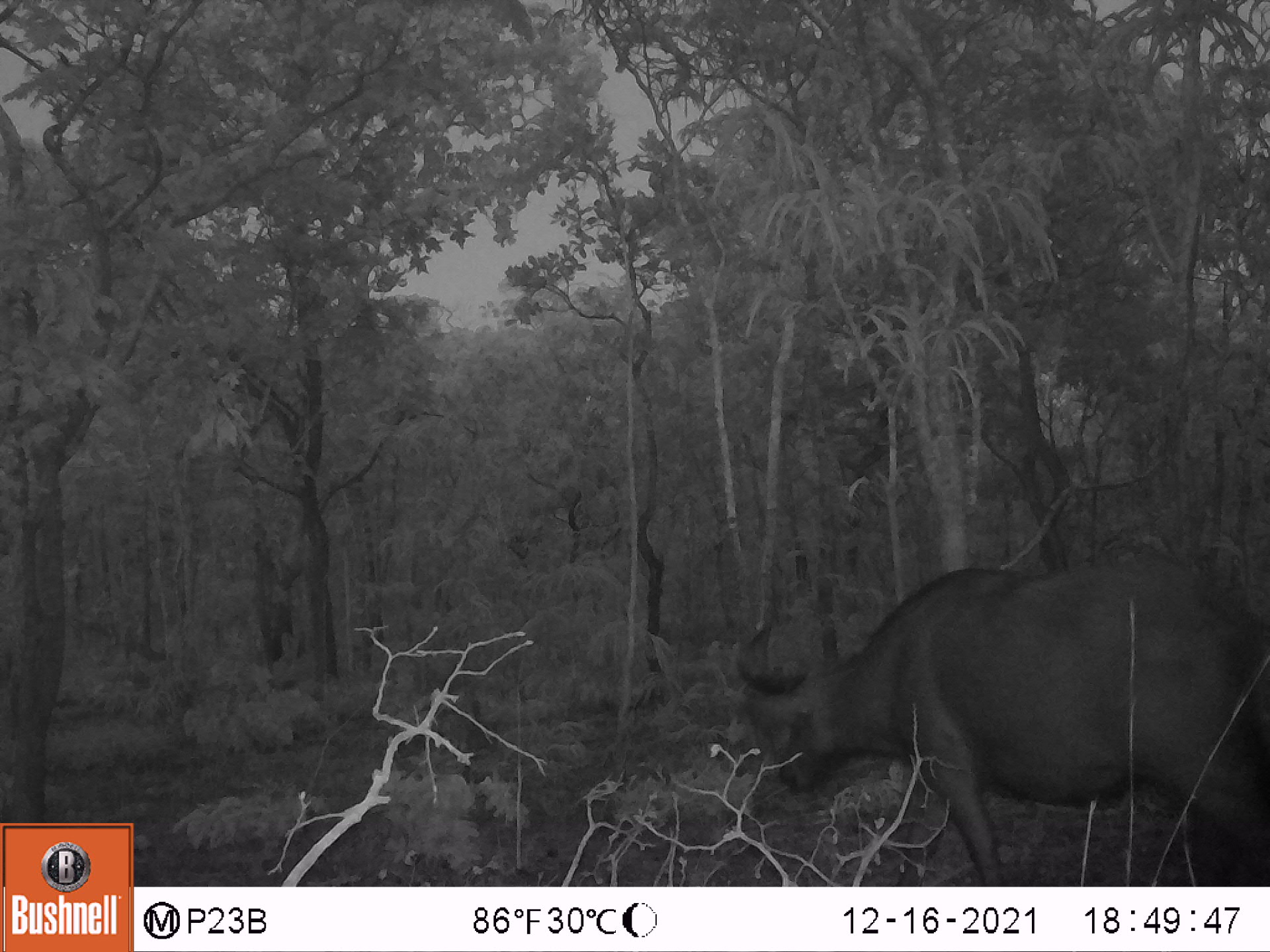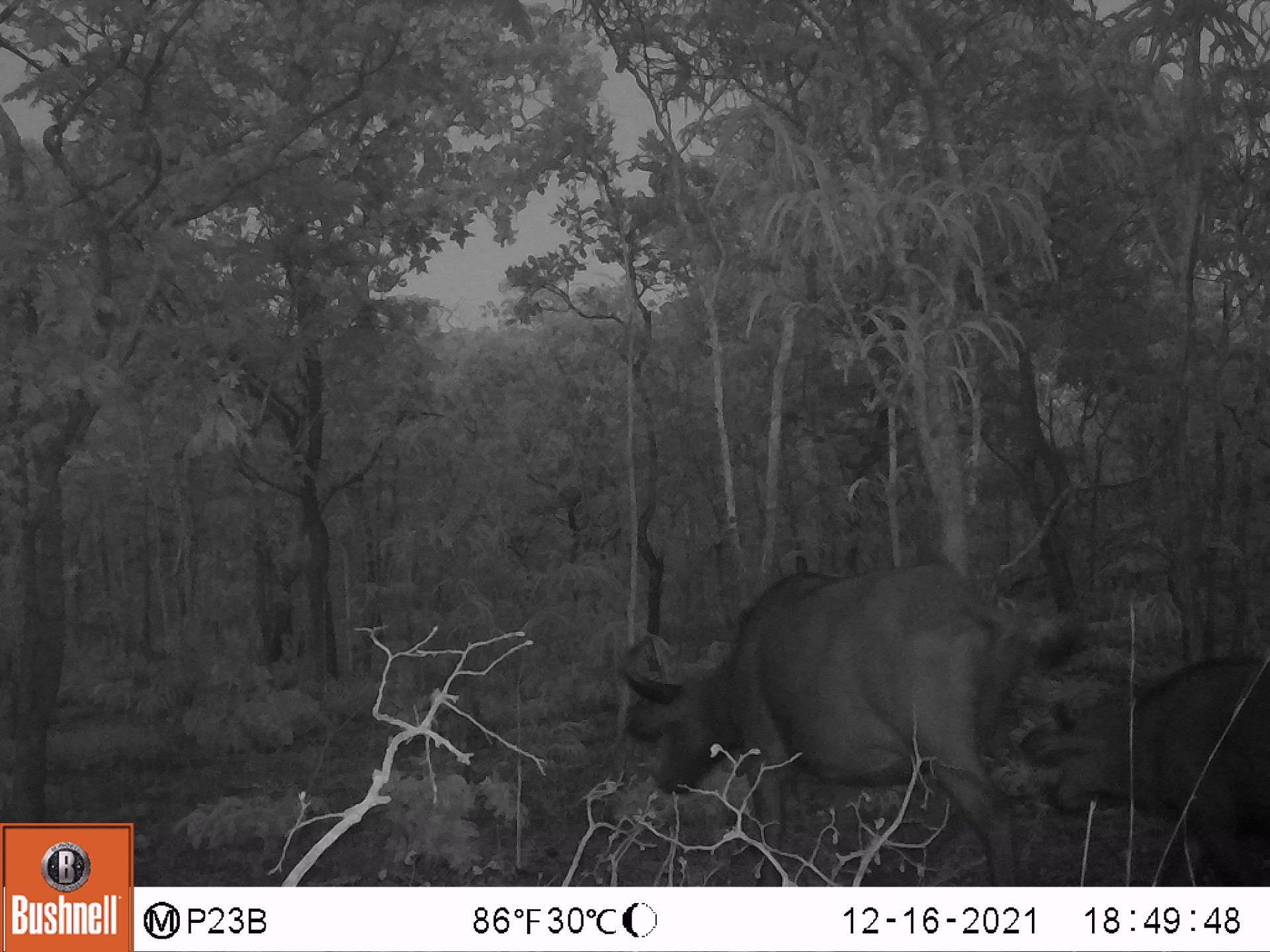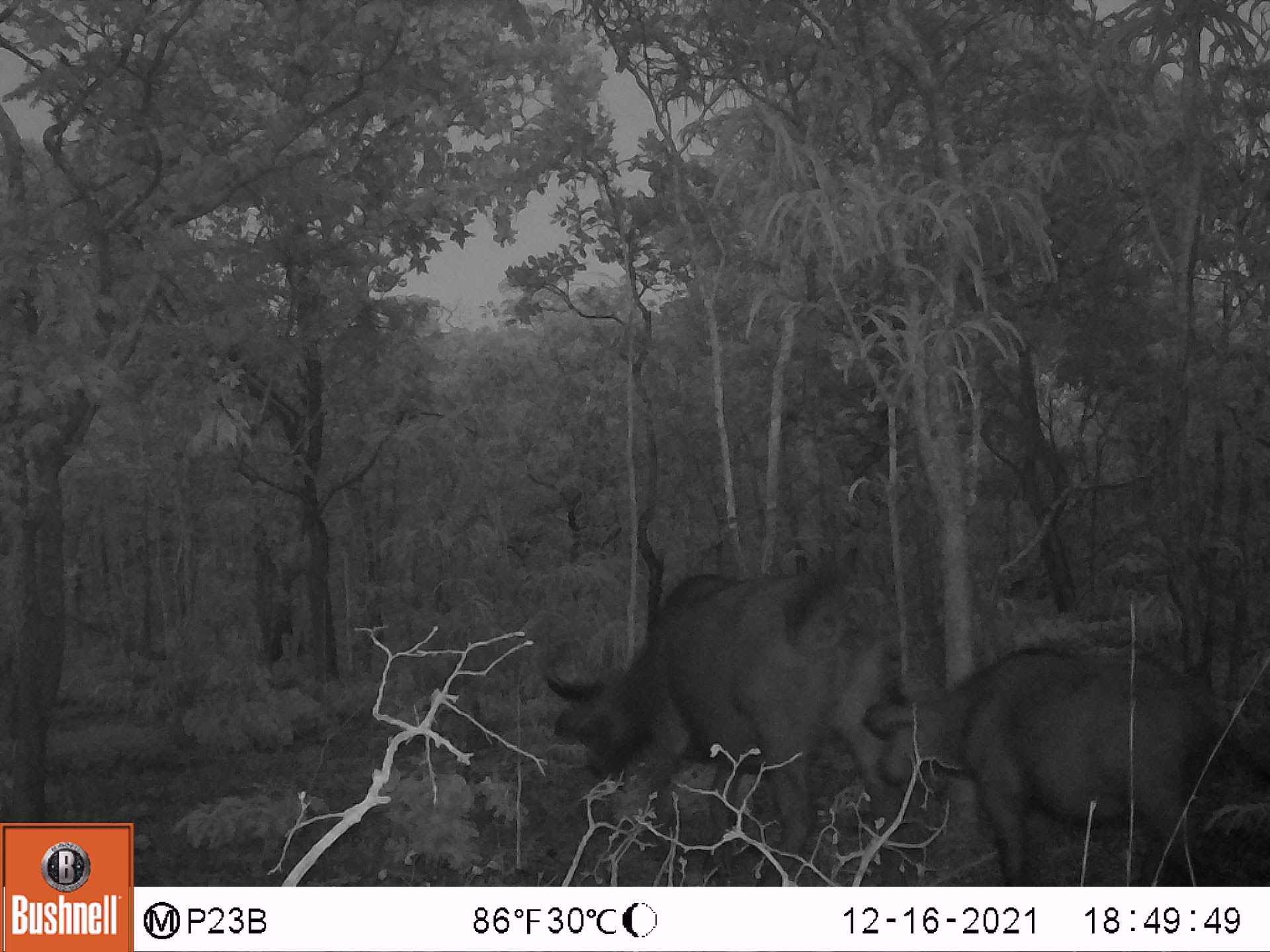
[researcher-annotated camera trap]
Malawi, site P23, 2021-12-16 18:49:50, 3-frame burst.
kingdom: Animalia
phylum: Chordata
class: Mammalia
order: Artiodactyla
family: Bovidae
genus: Syncerus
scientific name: Syncerus caffer caffer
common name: cape buffalo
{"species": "cape buffalo (Syncerus caffer caffer)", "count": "1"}